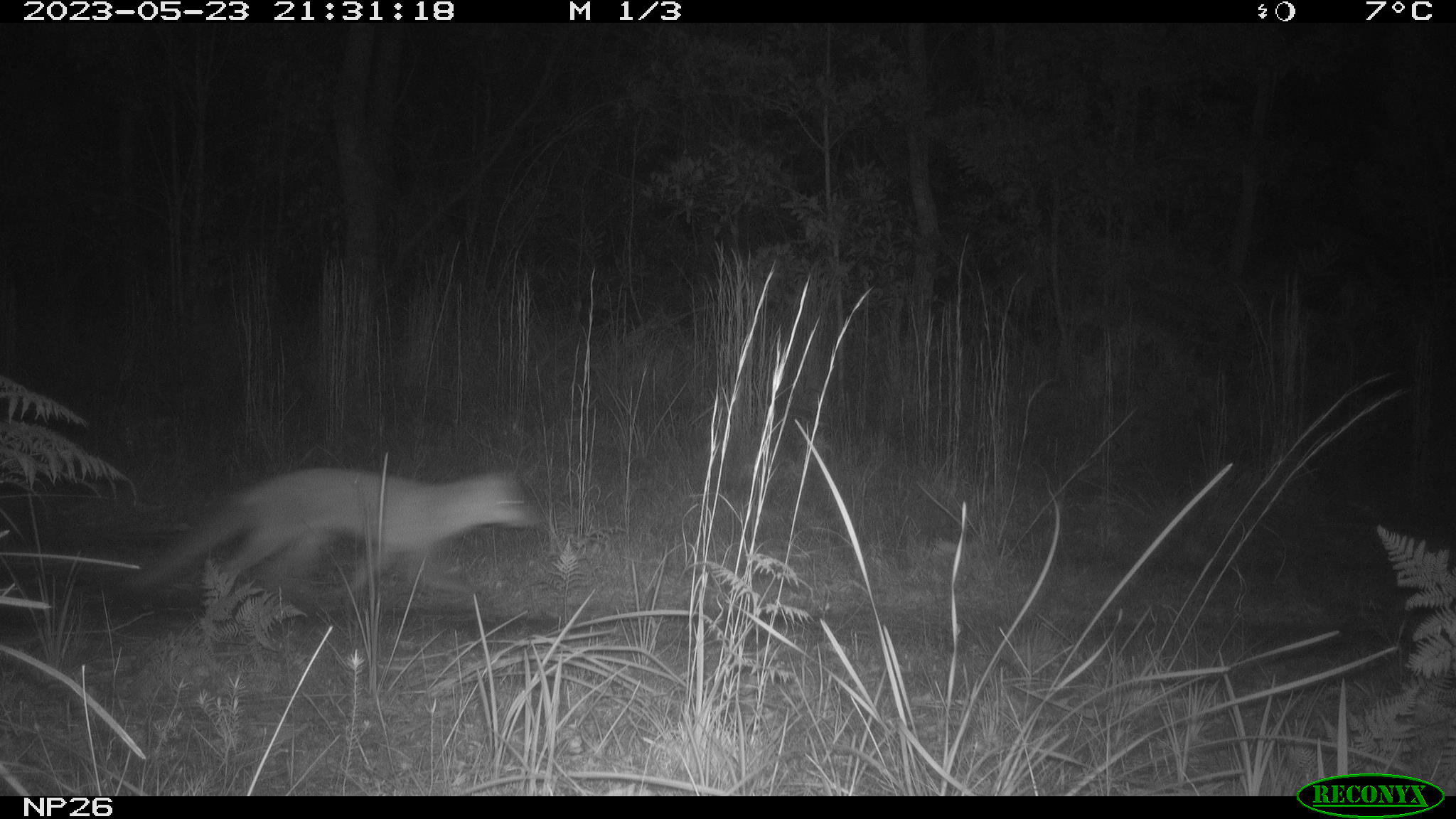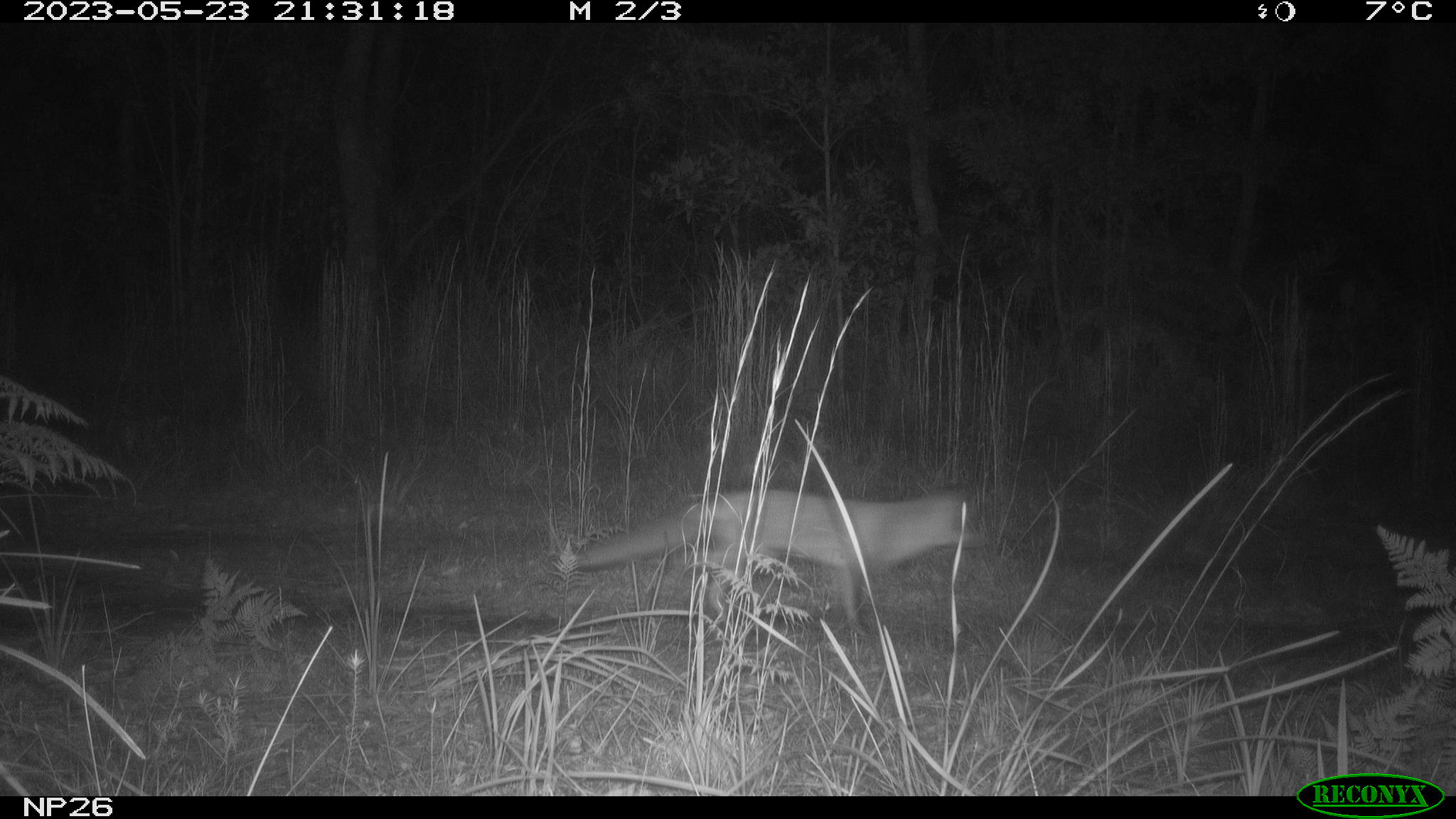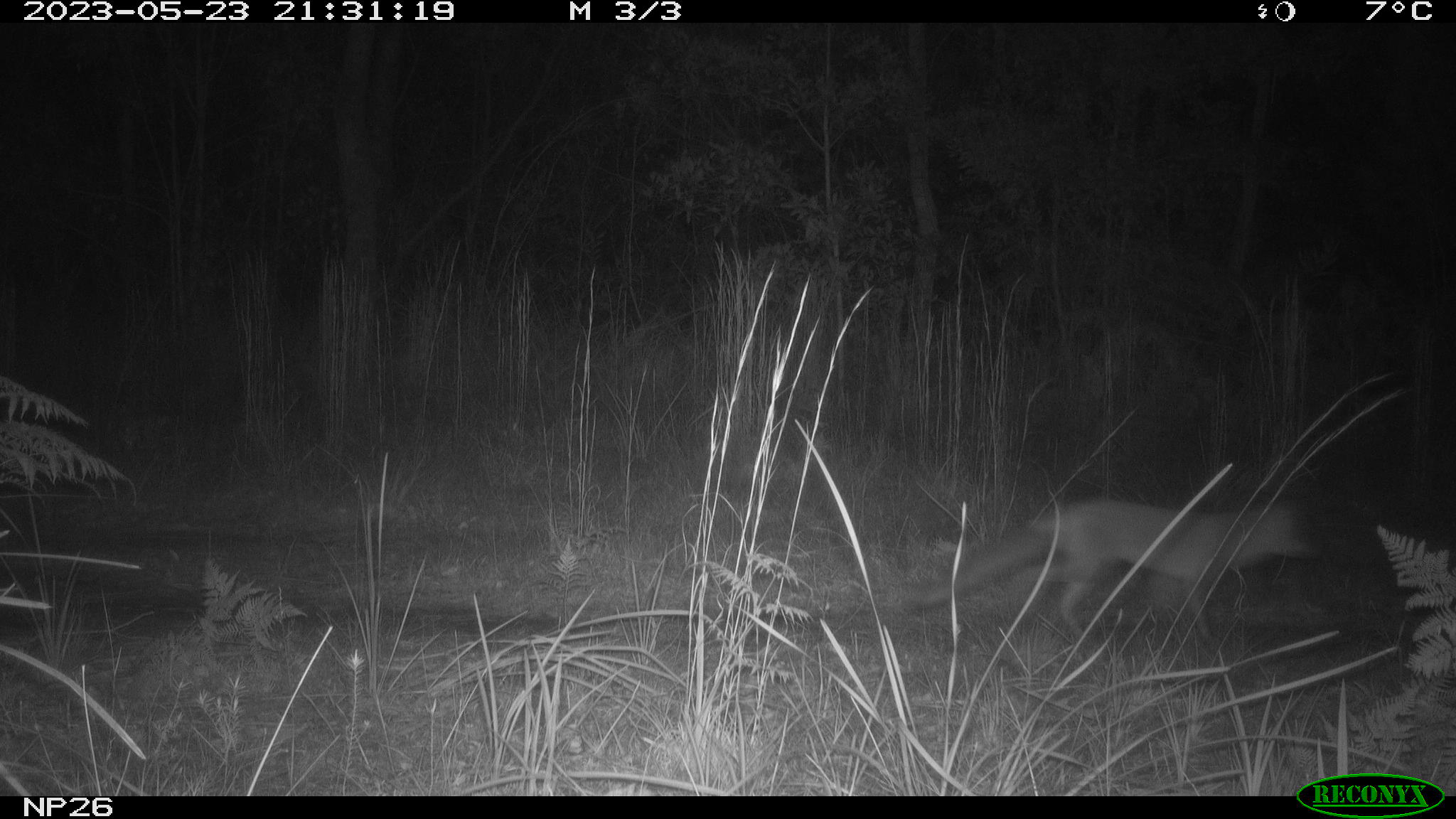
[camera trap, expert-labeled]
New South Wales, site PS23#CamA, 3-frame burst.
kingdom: Animalia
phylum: Chordata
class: Mammalia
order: Carnivora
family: Canidae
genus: Vulpes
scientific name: Vulpes vulpes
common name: red fox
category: fox